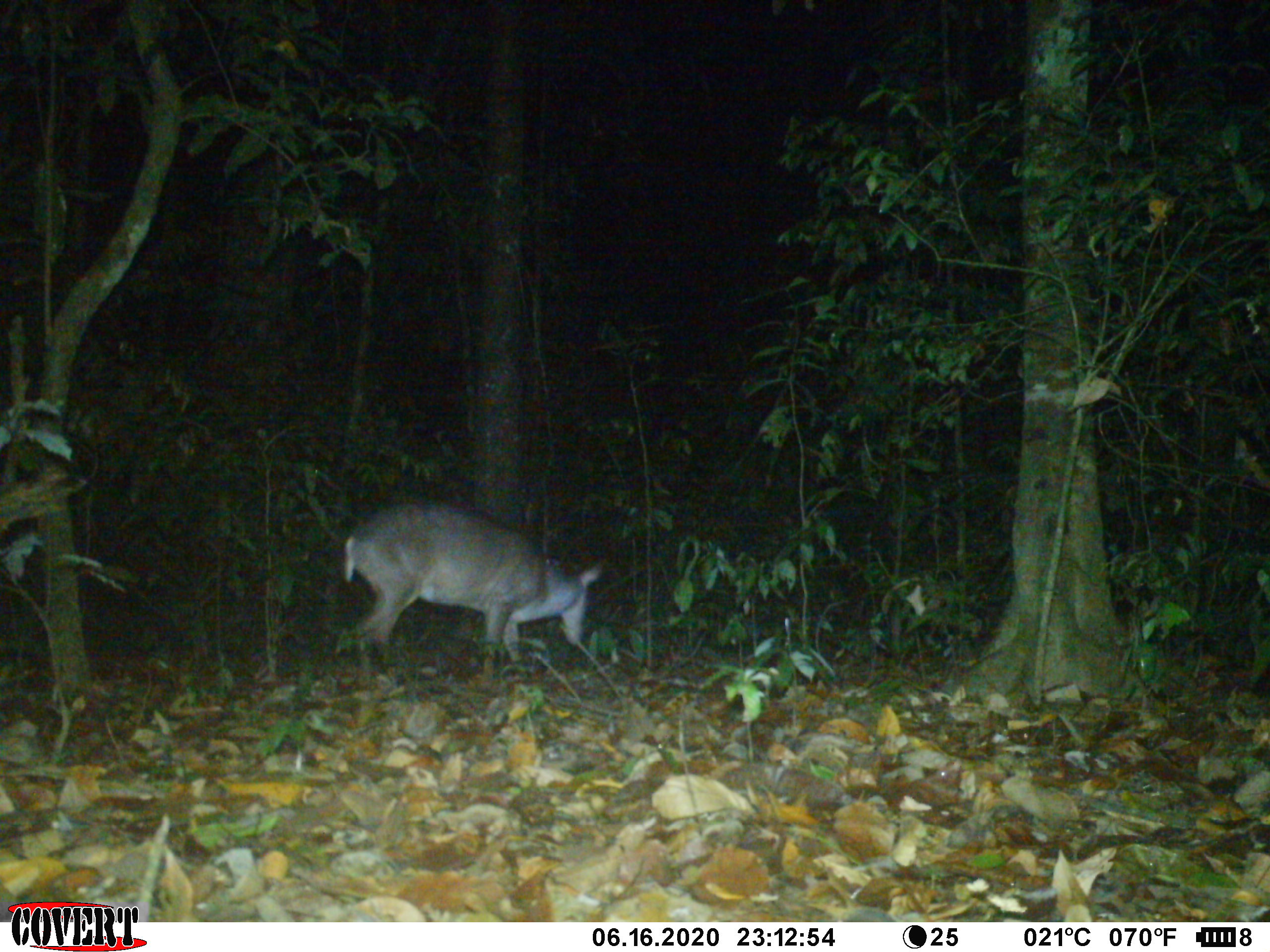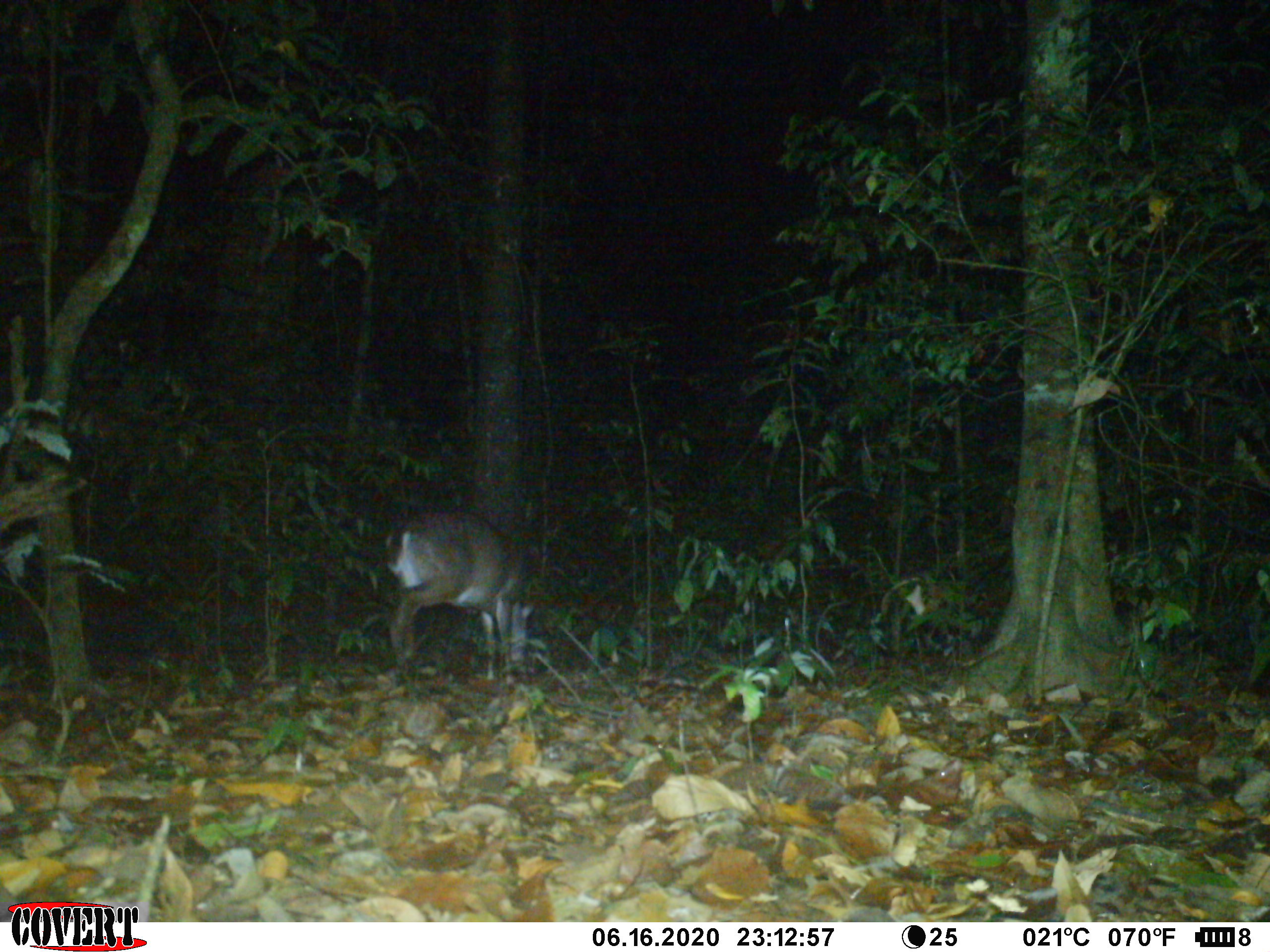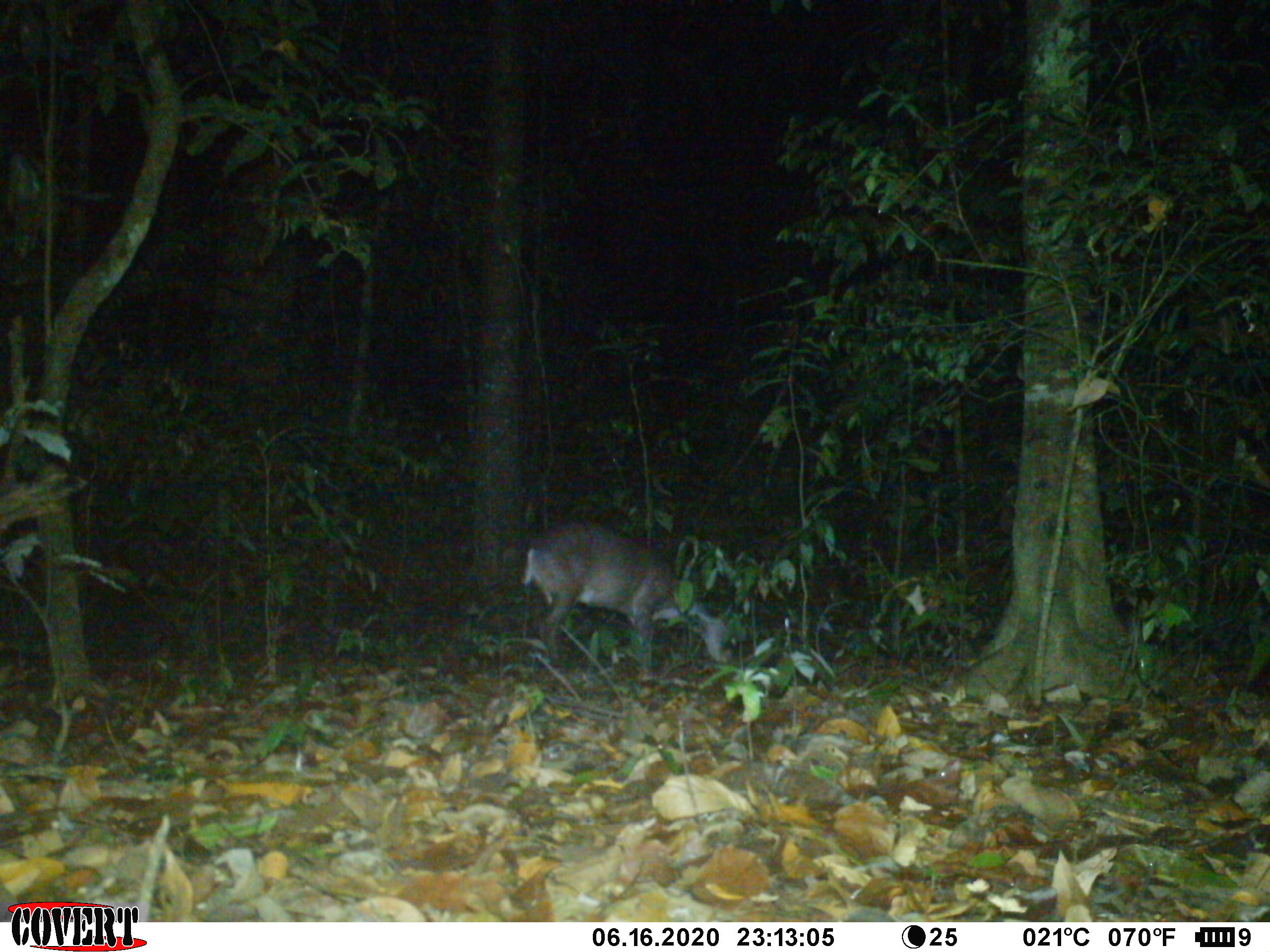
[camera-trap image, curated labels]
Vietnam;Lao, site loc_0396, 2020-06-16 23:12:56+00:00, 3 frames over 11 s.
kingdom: Animalia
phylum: Chordata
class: Mammalia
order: Artiodactyla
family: Cervidae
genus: Muntiacus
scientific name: Muntiacus vuquangensis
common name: large-antlered muntjac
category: large antlered muntjac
Large antlered muntjac (large-antlered muntjac) (Muntiacus vuquangensis). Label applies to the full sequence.